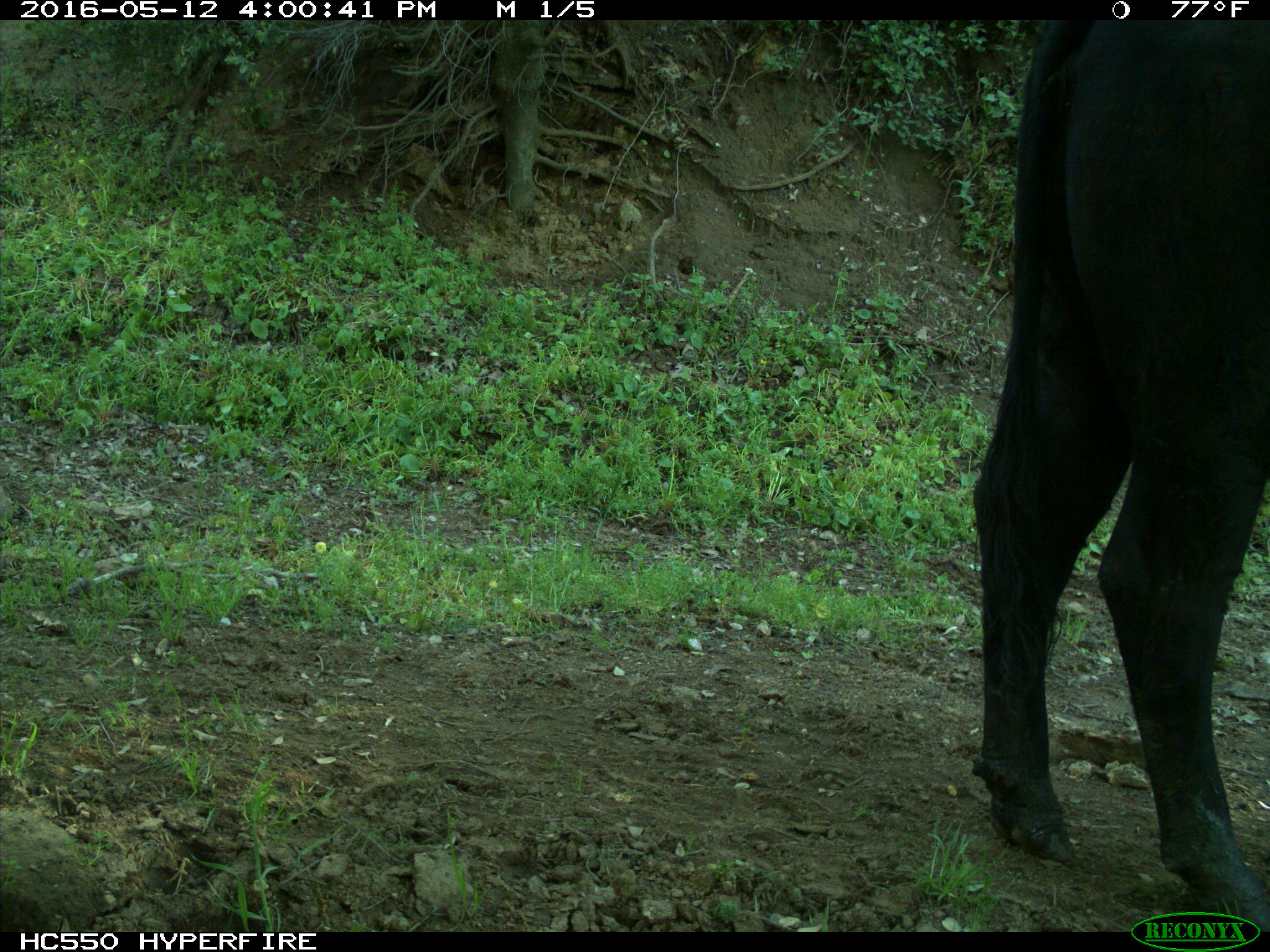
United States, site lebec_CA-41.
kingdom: Animalia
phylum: Chordata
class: Mammalia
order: Artiodactyla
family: Bovidae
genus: Bos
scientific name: Bos taurus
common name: domestic cow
Bos taurus (domestic cow).